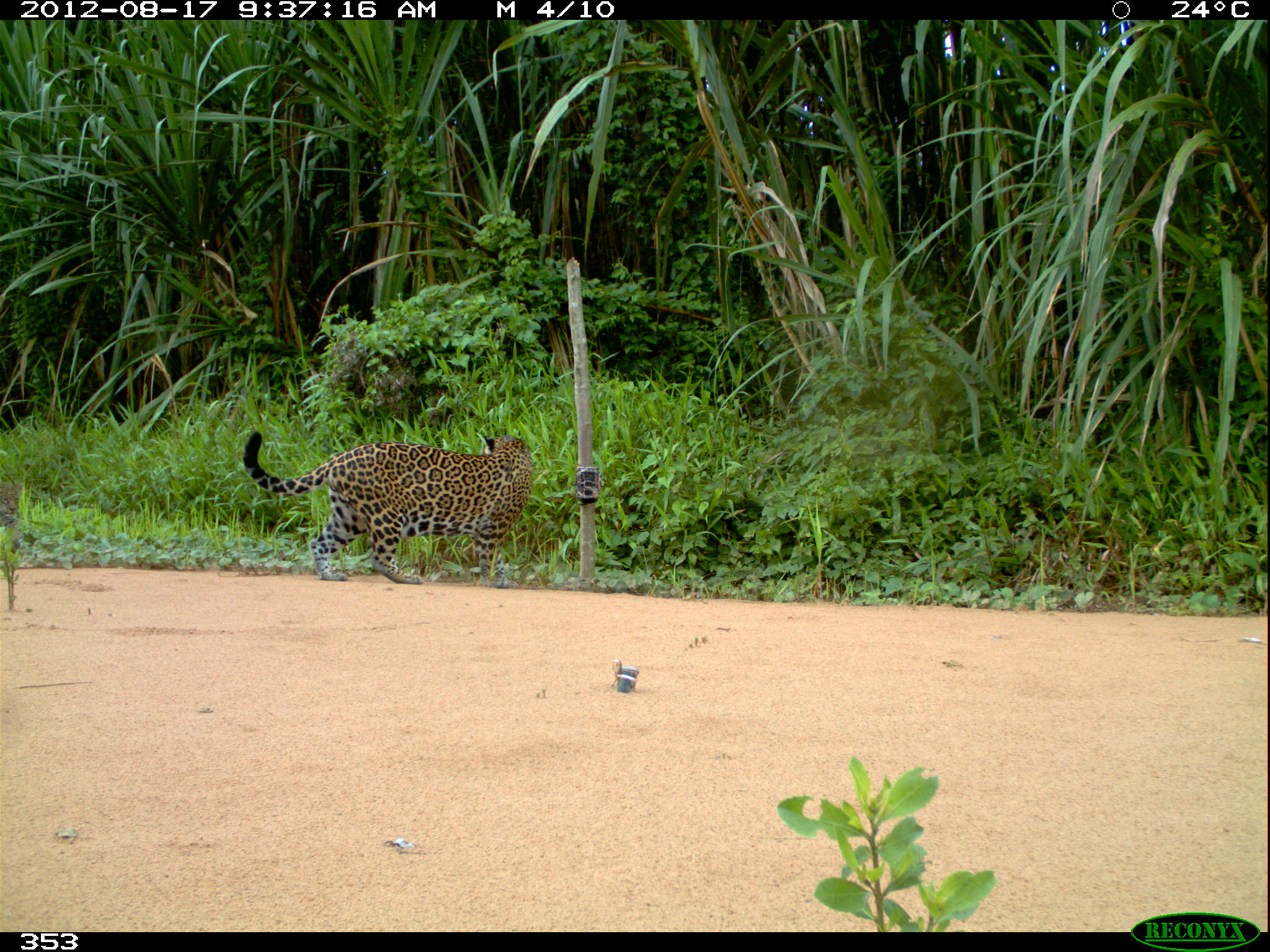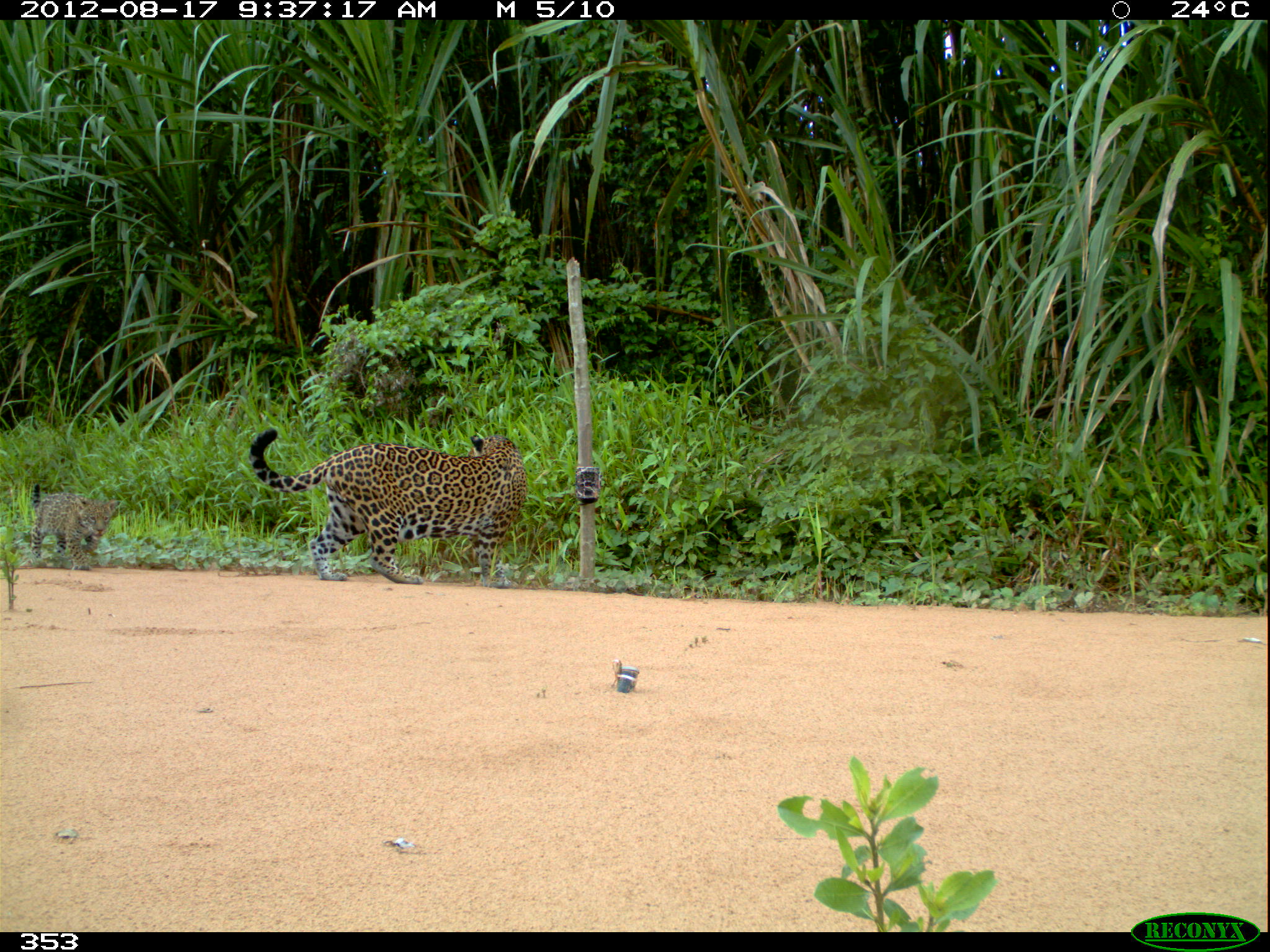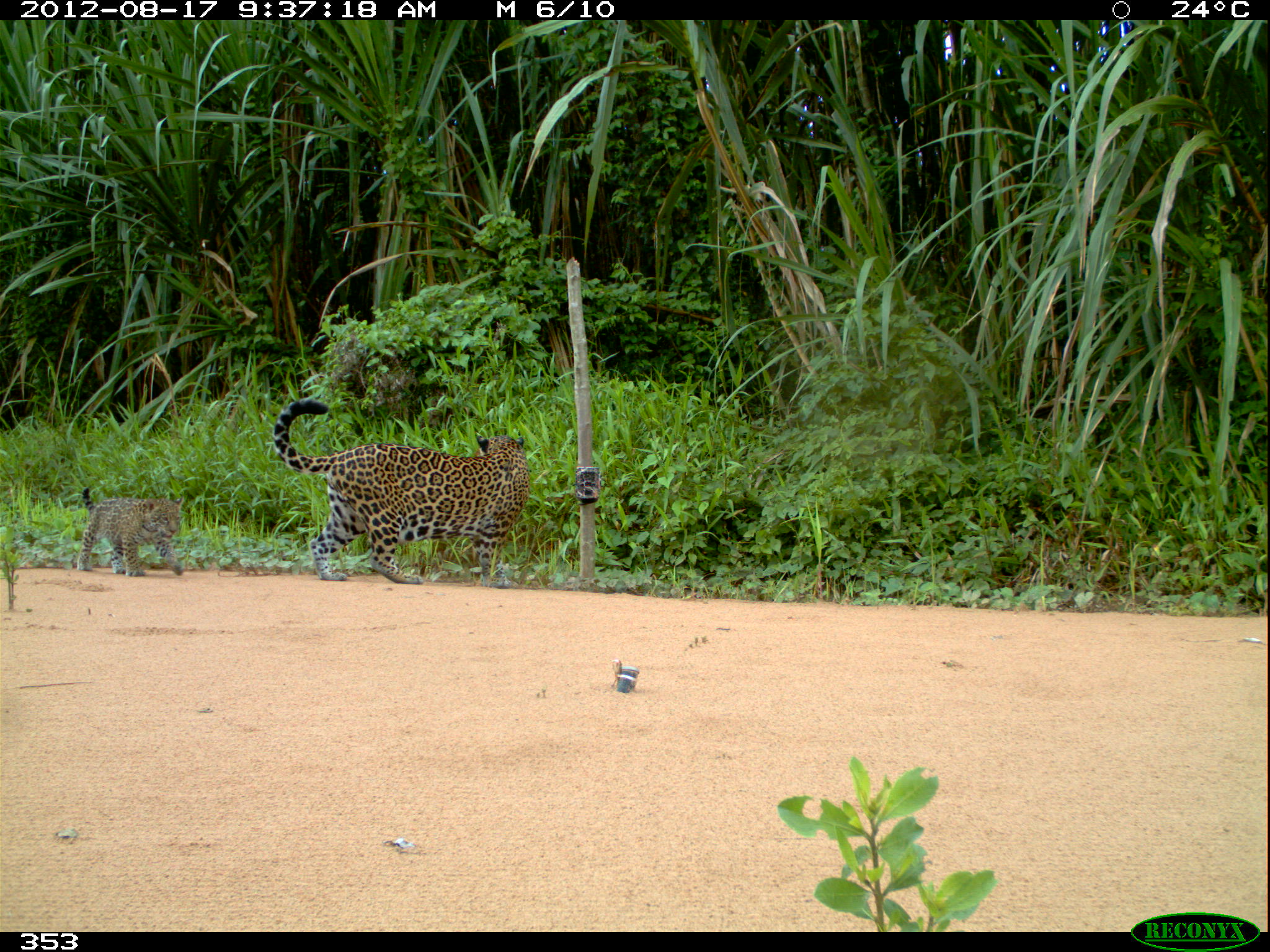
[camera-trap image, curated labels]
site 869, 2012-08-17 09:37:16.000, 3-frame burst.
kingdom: Animalia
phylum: Chordata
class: Mammalia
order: Carnivora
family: Felidae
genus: Panthera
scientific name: Panthera onca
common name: jaguar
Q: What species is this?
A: Panthera onca (jaguar).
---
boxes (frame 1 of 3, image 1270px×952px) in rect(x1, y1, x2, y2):
panthera onca: rect(242, 430, 533, 589); rect(0, 480, 23, 553)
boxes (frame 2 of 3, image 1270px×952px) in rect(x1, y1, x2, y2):
panthera onca: rect(248, 427, 526, 588); rect(29, 483, 121, 571)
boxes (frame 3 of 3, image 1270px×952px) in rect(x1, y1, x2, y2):
panthera onca: rect(271, 398, 530, 588); rect(77, 487, 185, 577)